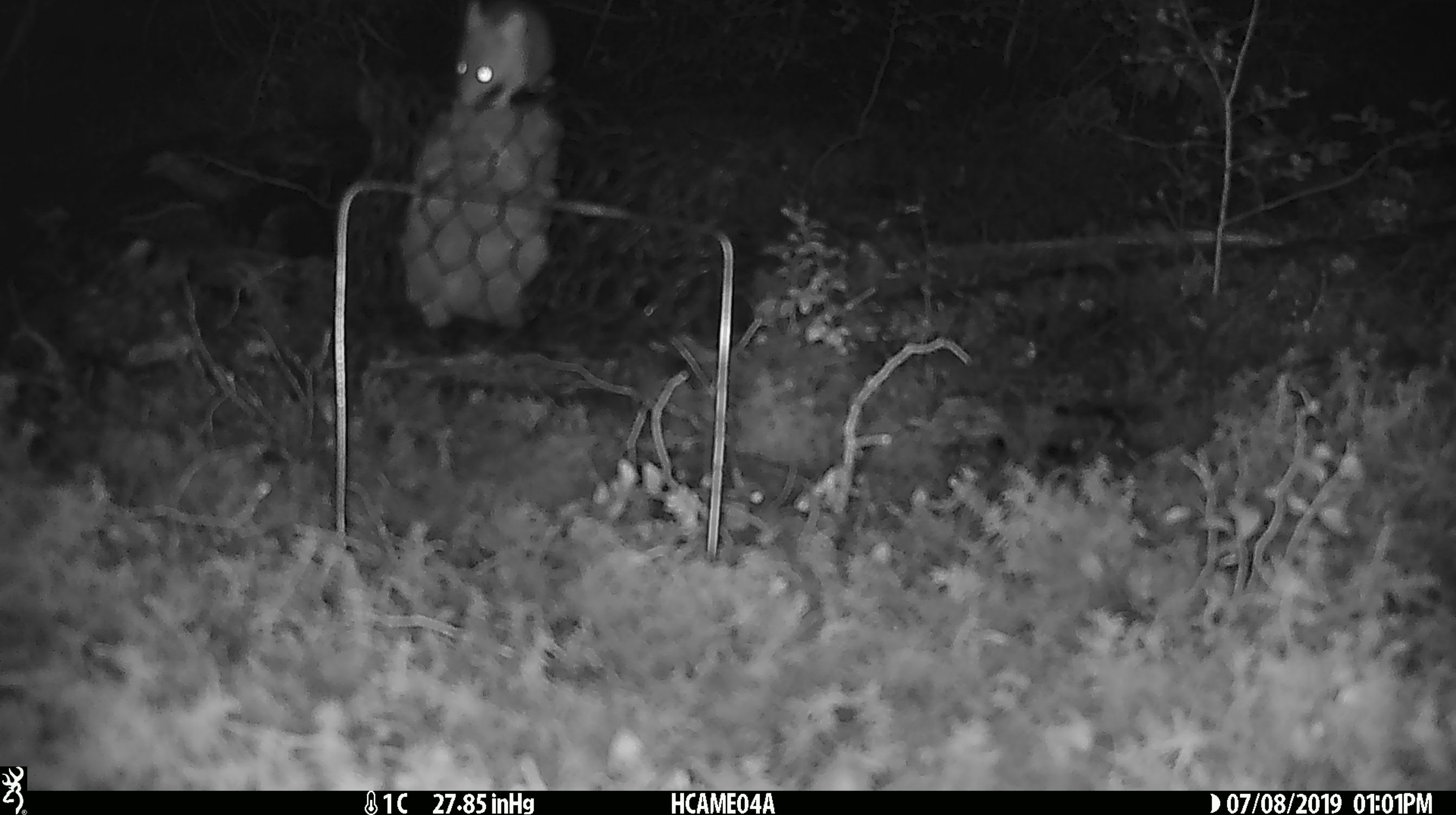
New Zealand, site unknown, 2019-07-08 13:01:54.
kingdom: Animalia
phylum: Chordata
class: Mammalia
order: Rodentia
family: Muridae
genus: Mus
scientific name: Mus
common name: mouse